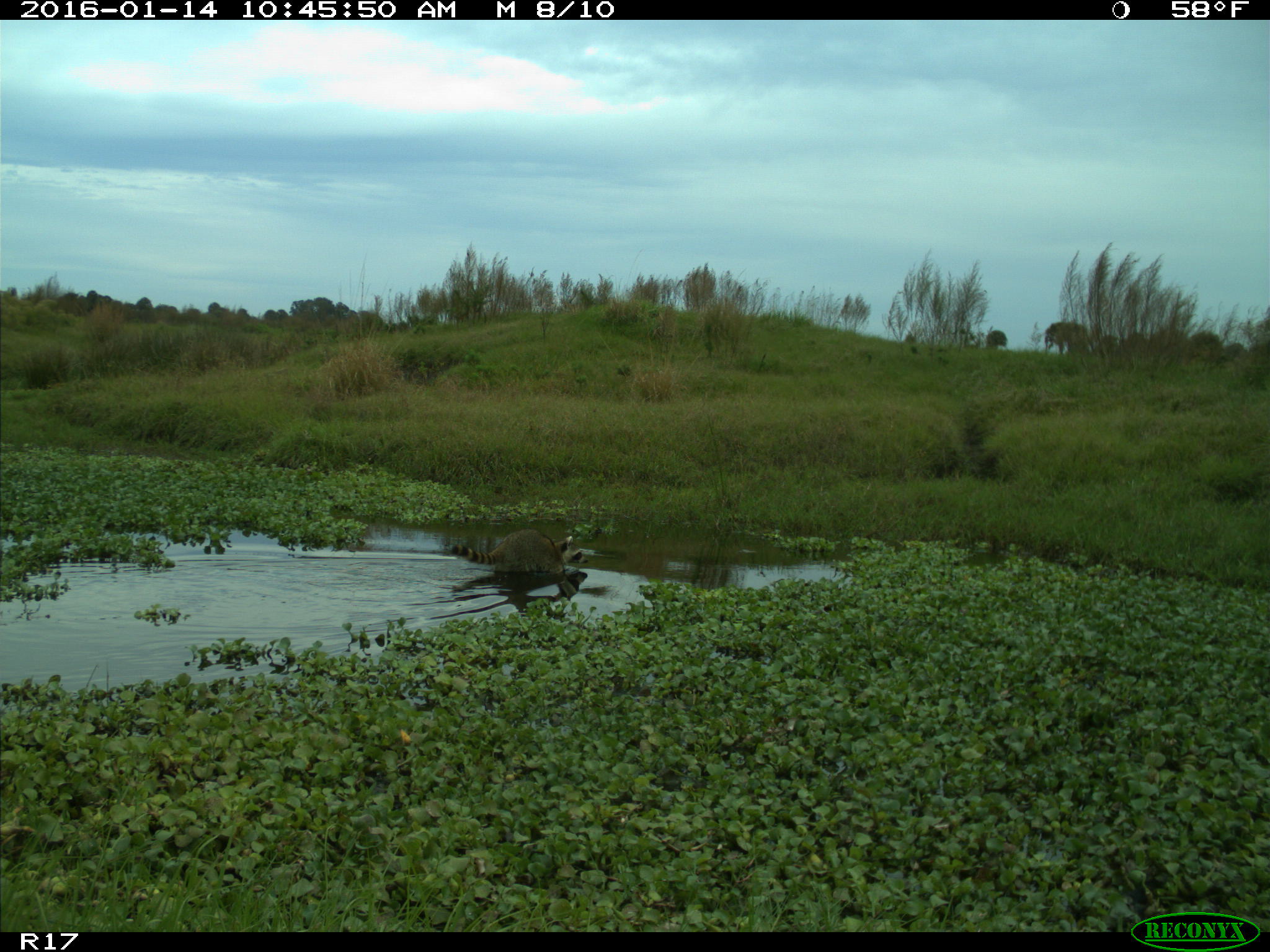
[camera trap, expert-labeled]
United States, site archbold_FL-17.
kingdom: Animalia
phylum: Chordata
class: Mammalia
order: Carnivora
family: Procyonidae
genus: Procyon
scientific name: Procyon lotor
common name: common raccoon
Procyon lotor (common raccoon).